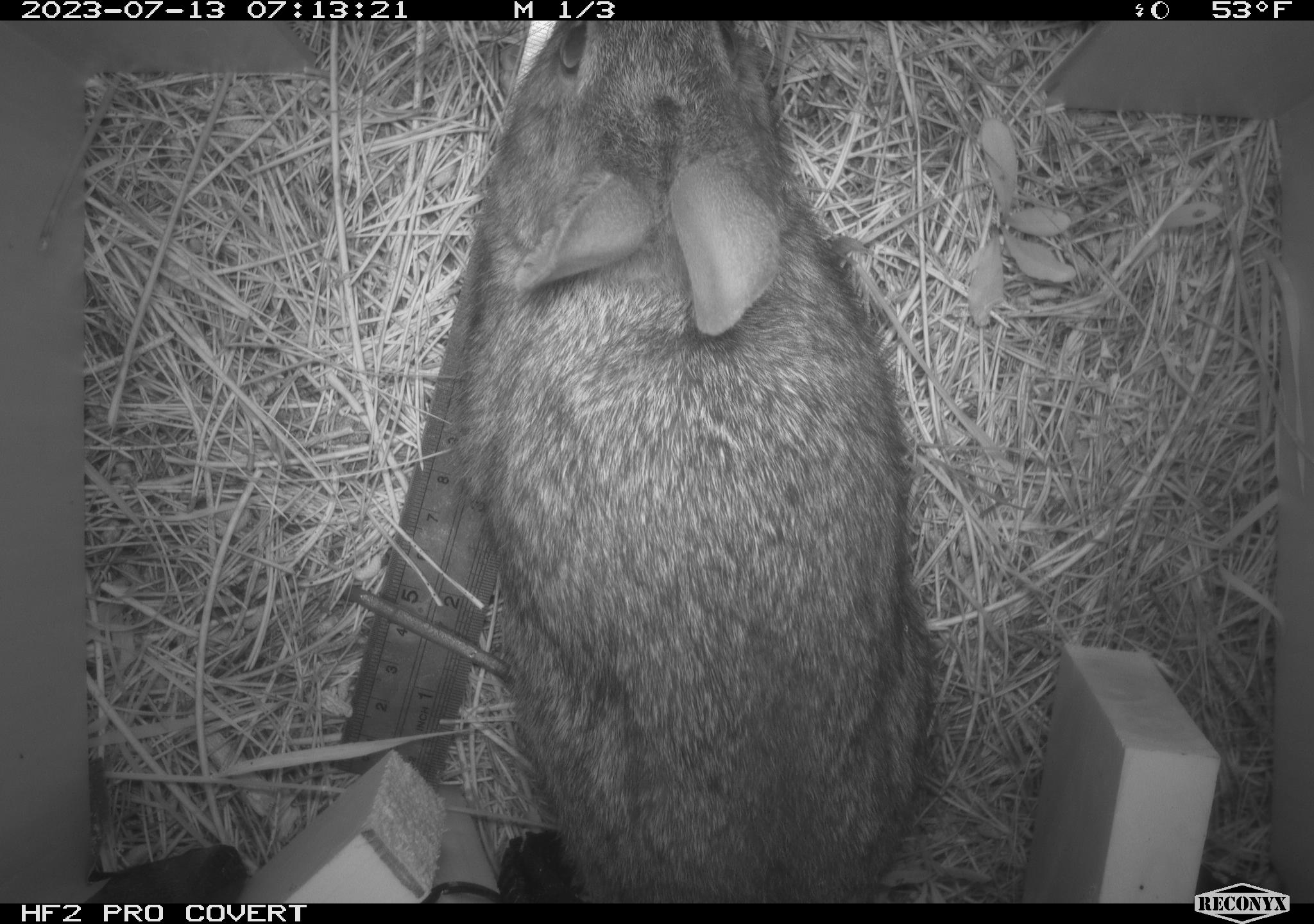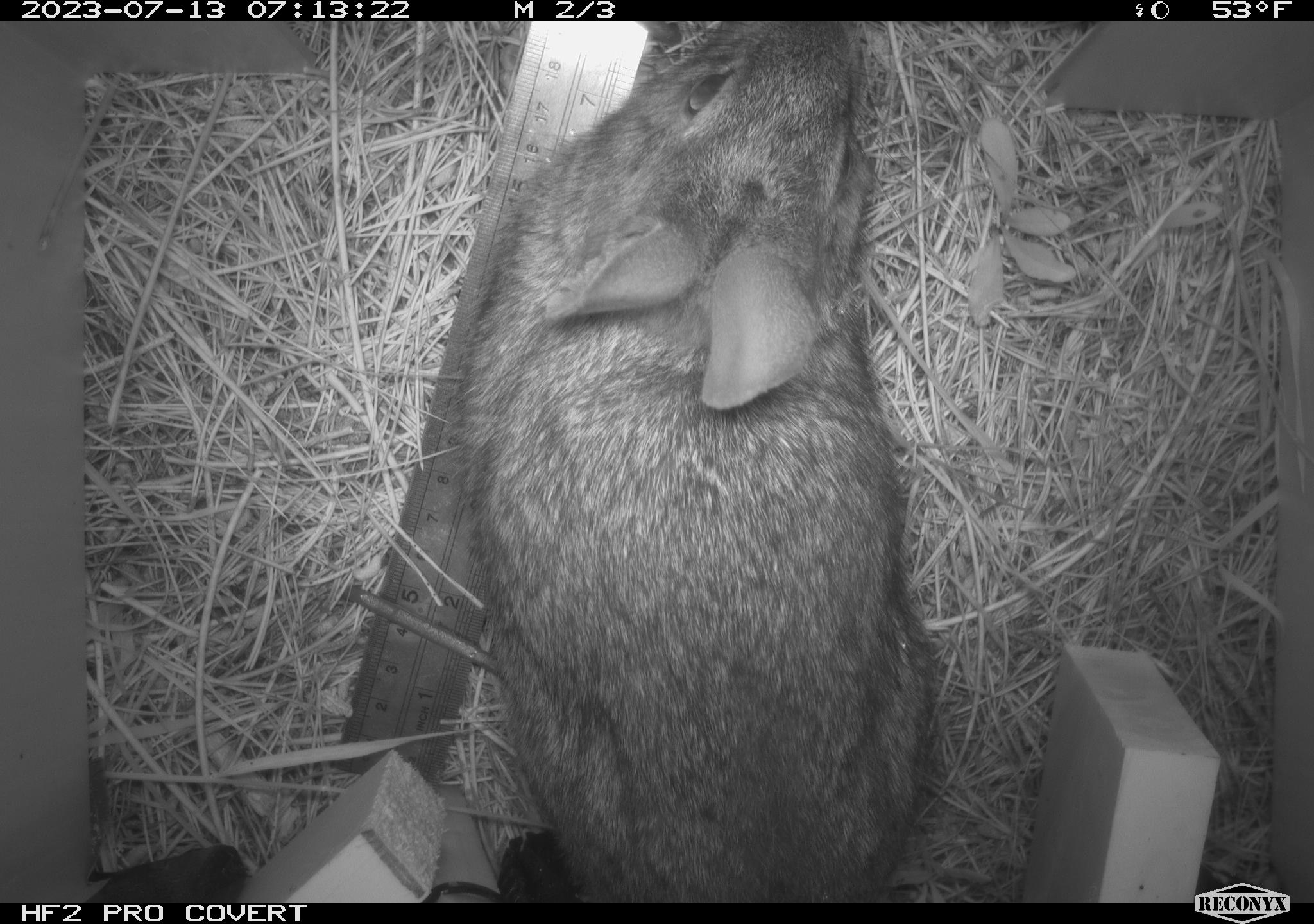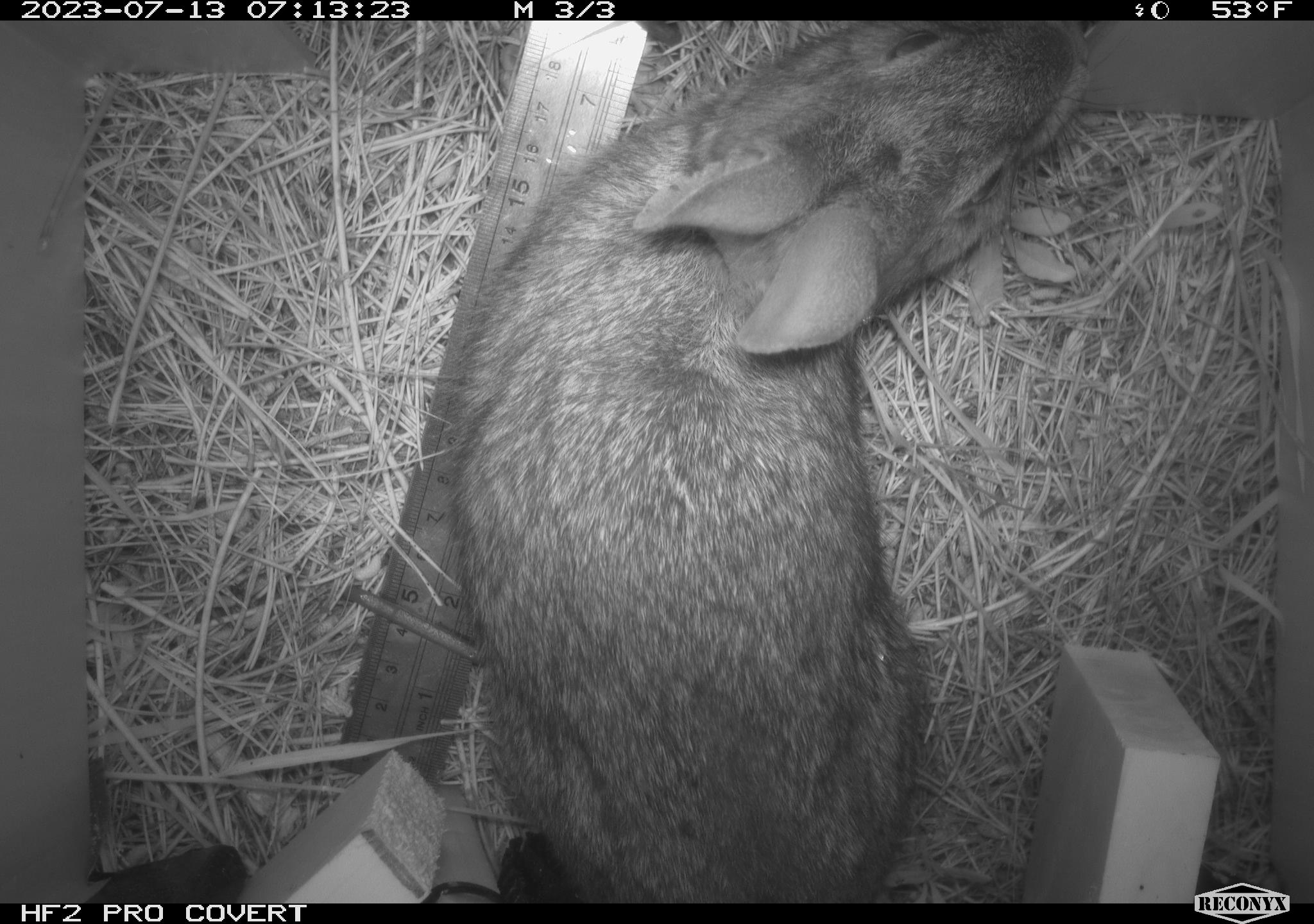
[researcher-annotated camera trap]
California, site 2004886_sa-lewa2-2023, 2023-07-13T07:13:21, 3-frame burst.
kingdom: Animalia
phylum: Chordata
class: Mammalia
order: Lagomorpha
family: Leporidae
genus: Sylvilagus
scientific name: Sylvilagus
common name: cottontail rabbits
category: sylvilagus species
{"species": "sylvilagus species (cottontail rabbits) (Sylvilagus)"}